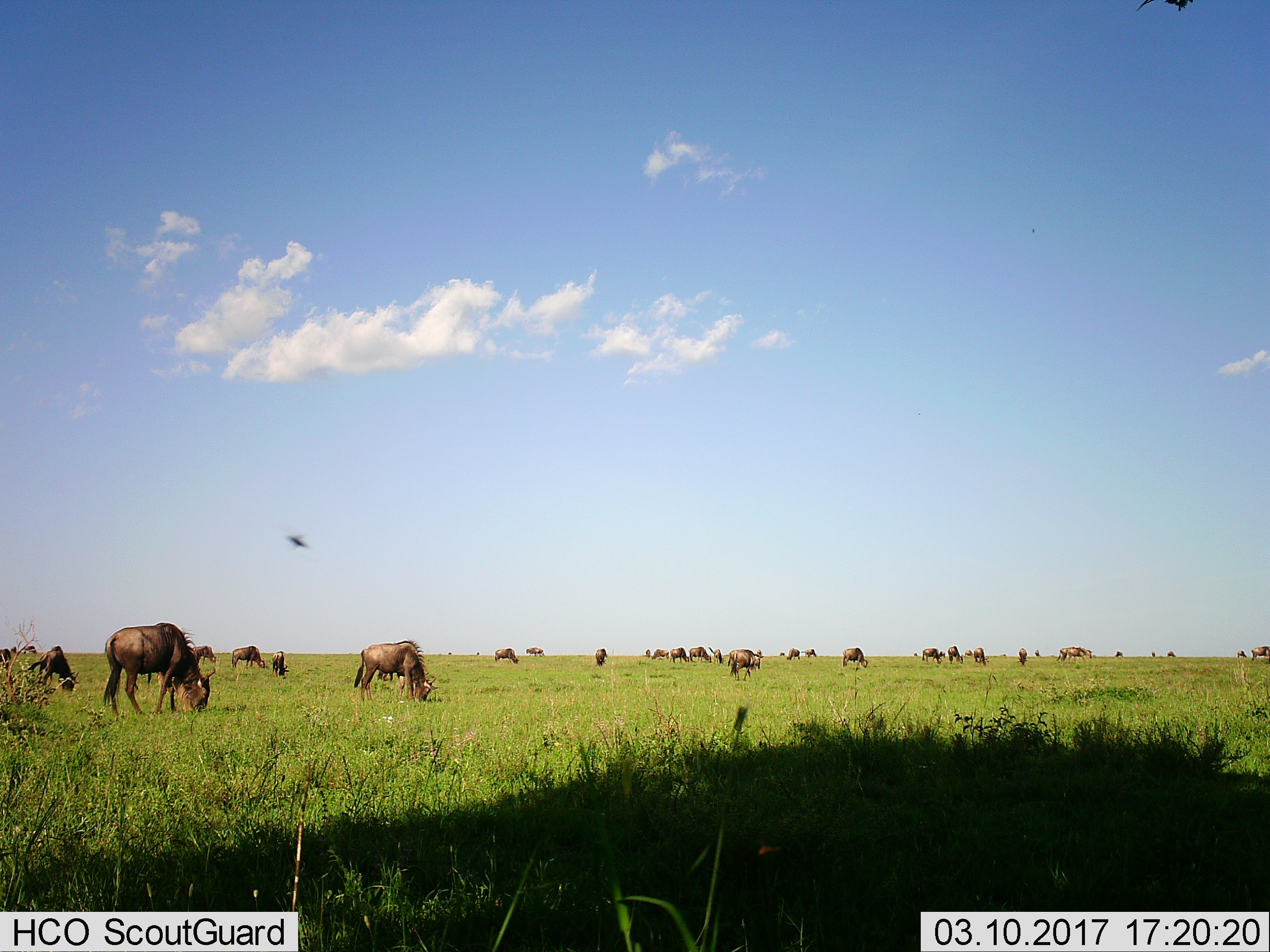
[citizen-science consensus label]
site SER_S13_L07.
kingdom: Animalia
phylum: Chordata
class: Mammalia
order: Artiodactyla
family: Bovidae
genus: Connochaetes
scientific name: Connochaetes taurinus taurinus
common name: blue wildebeest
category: wildebeestblue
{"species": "wildebeestblue (blue wildebeest) (Connochaetes taurinus taurinus)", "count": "11-50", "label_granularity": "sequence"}